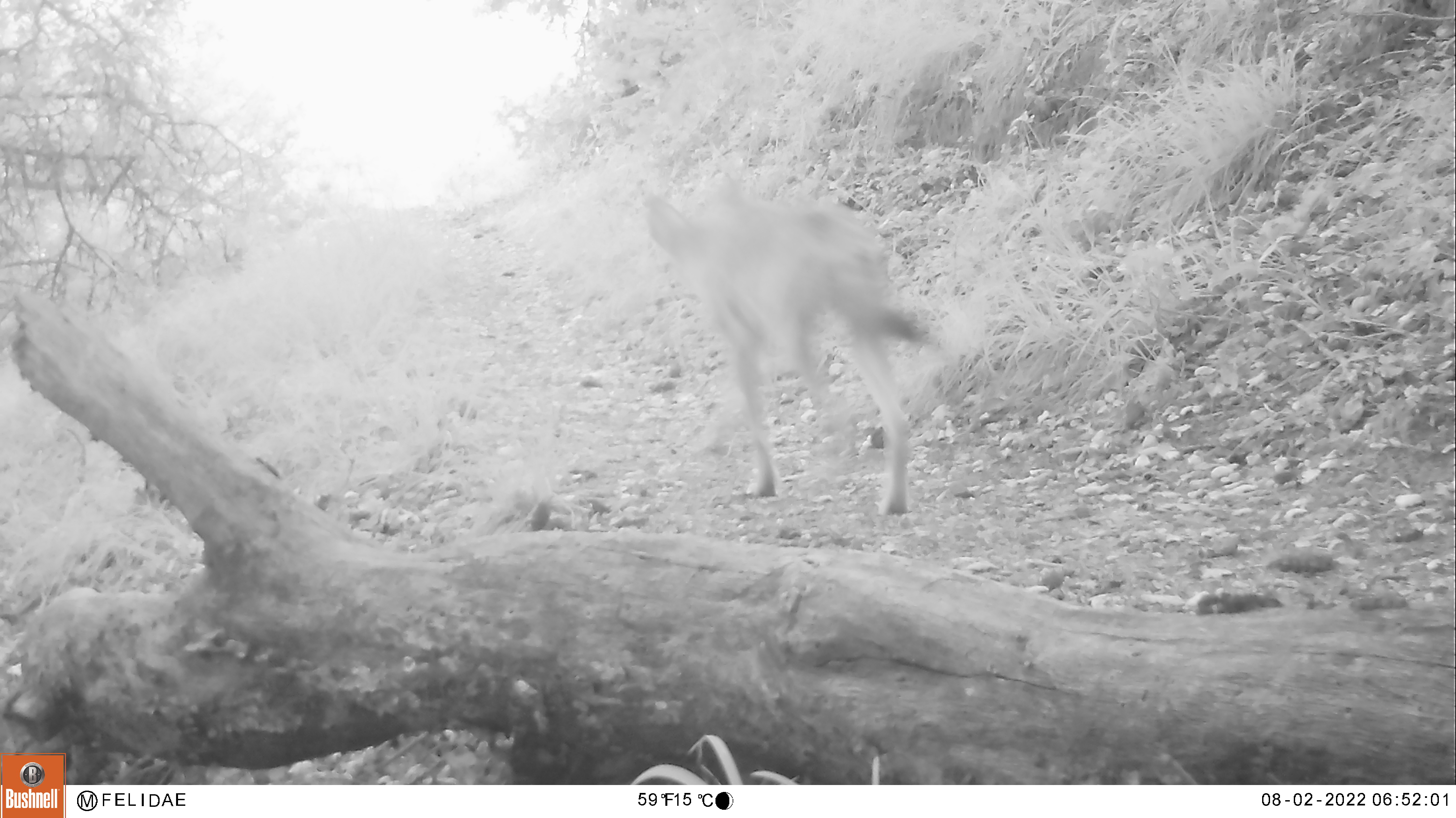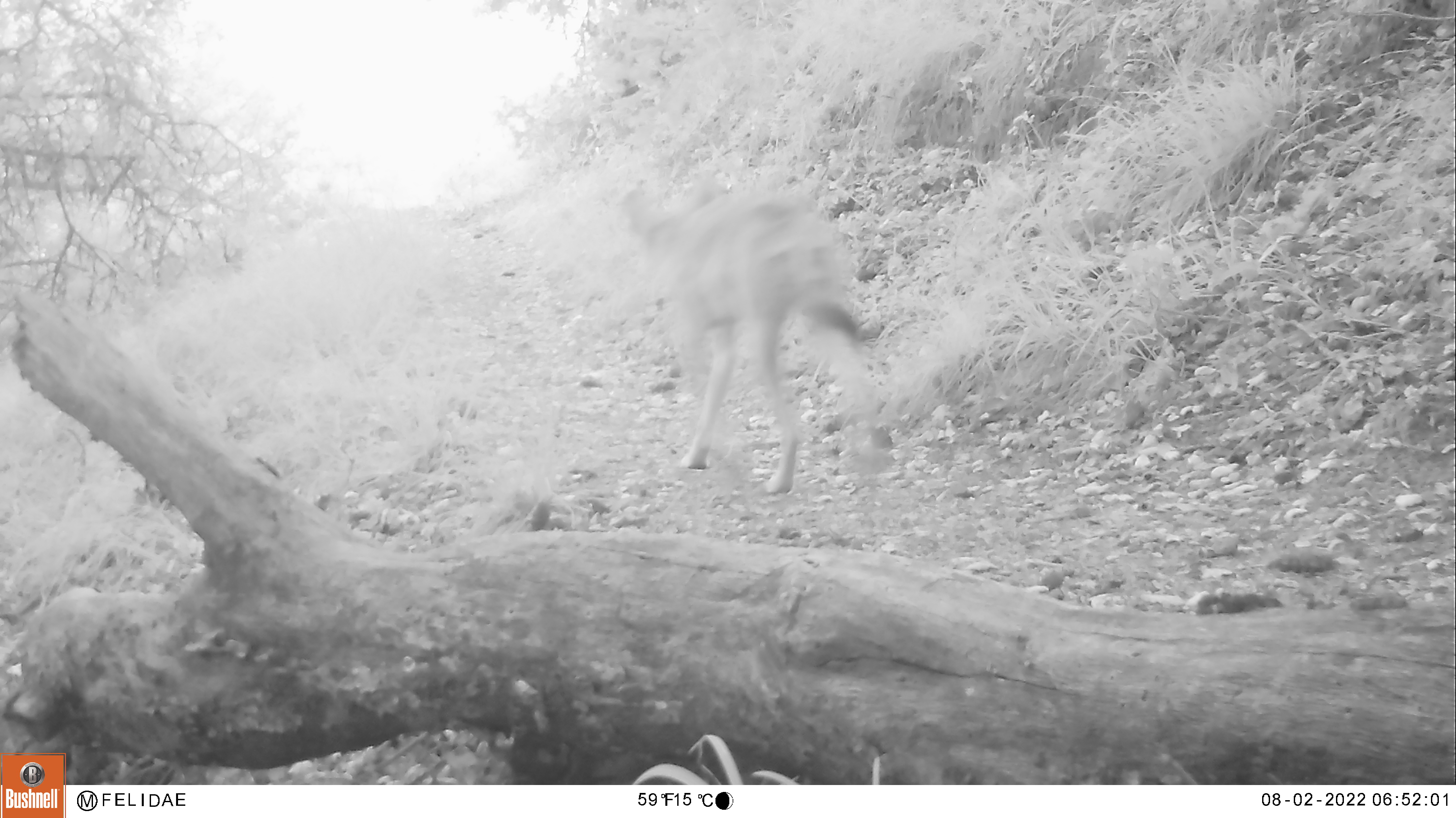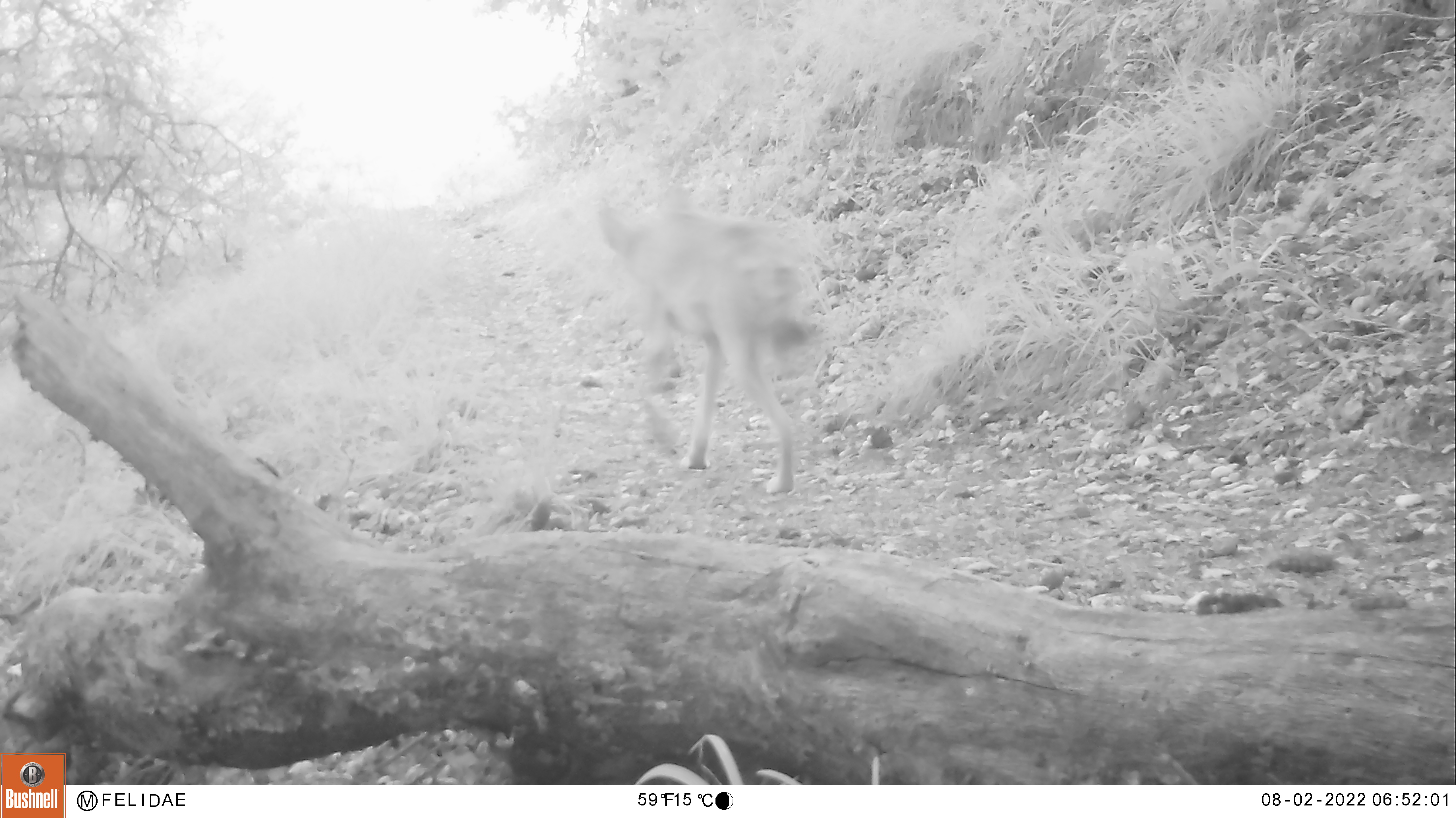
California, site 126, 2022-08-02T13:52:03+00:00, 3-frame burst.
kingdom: Animalia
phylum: Chordata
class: Mammalia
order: Carnivora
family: Canidae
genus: Canis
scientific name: Canis latrans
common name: coyote